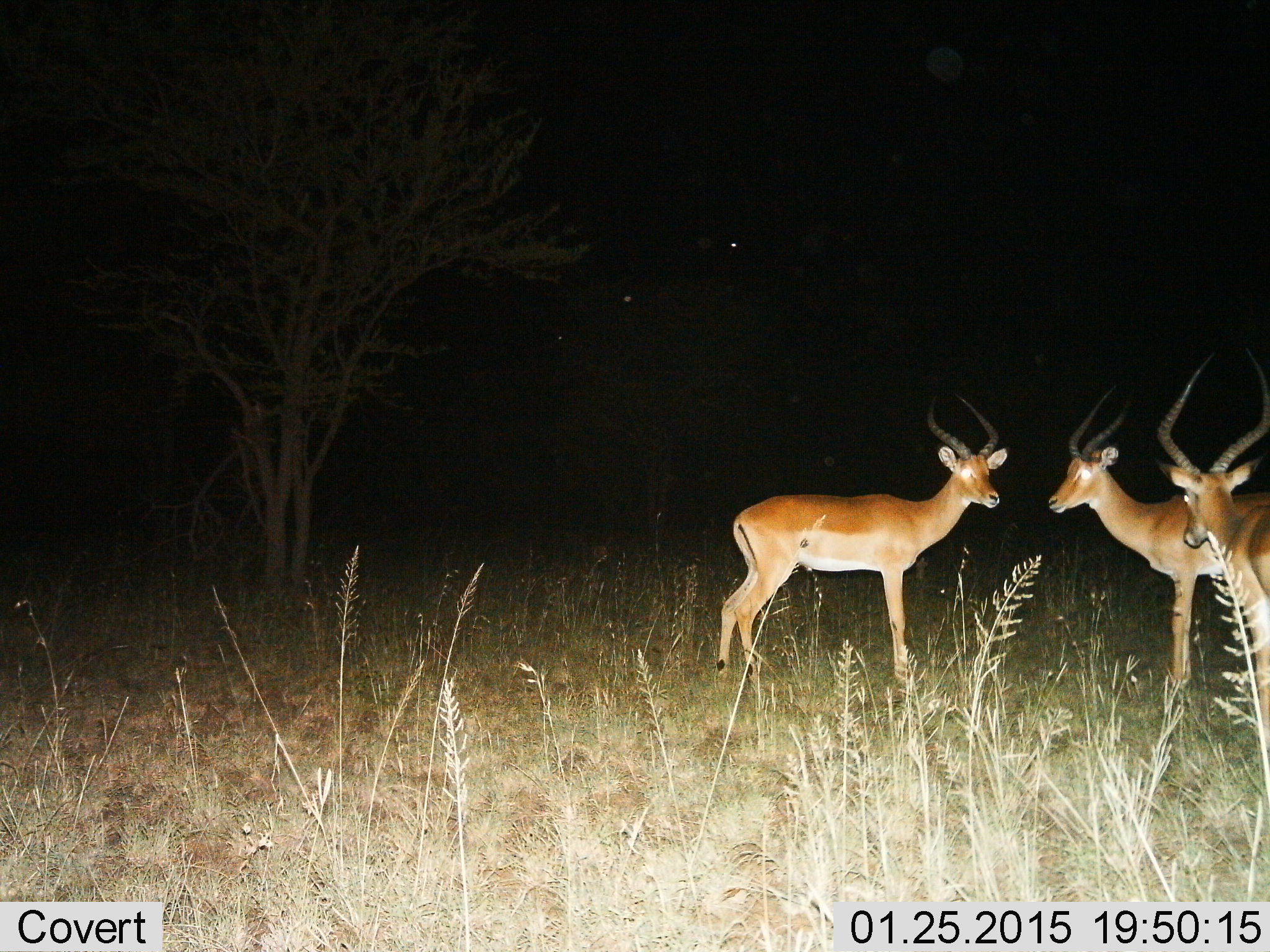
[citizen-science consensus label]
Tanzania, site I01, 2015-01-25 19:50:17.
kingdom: Animalia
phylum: Chordata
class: Mammalia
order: Artiodactyla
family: Bovidae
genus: Aepyceros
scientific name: Aepyceros melampus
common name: impala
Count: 3.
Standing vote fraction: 100%.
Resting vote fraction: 0%.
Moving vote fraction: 0%.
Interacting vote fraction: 0%.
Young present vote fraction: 0%.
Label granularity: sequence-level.